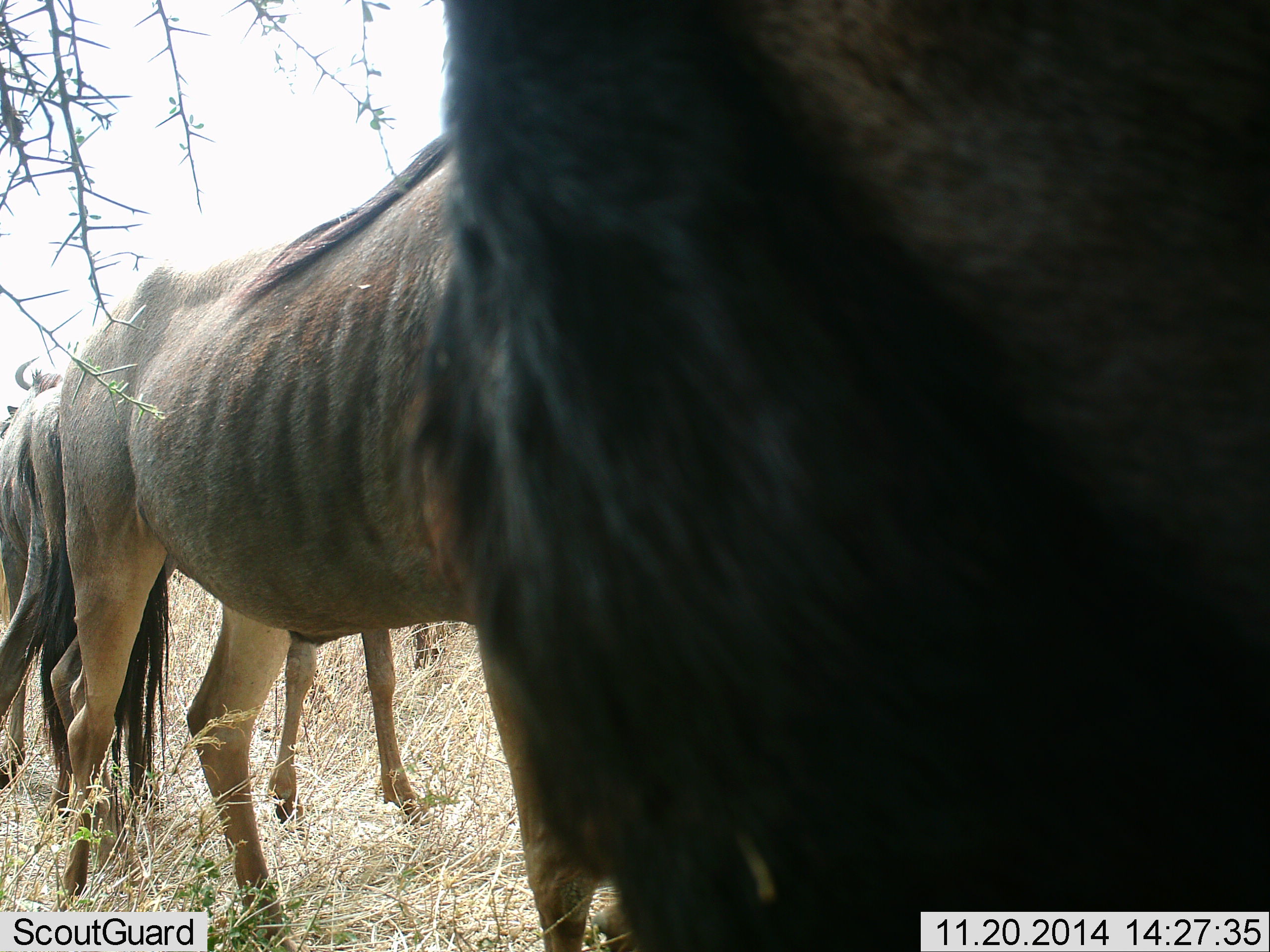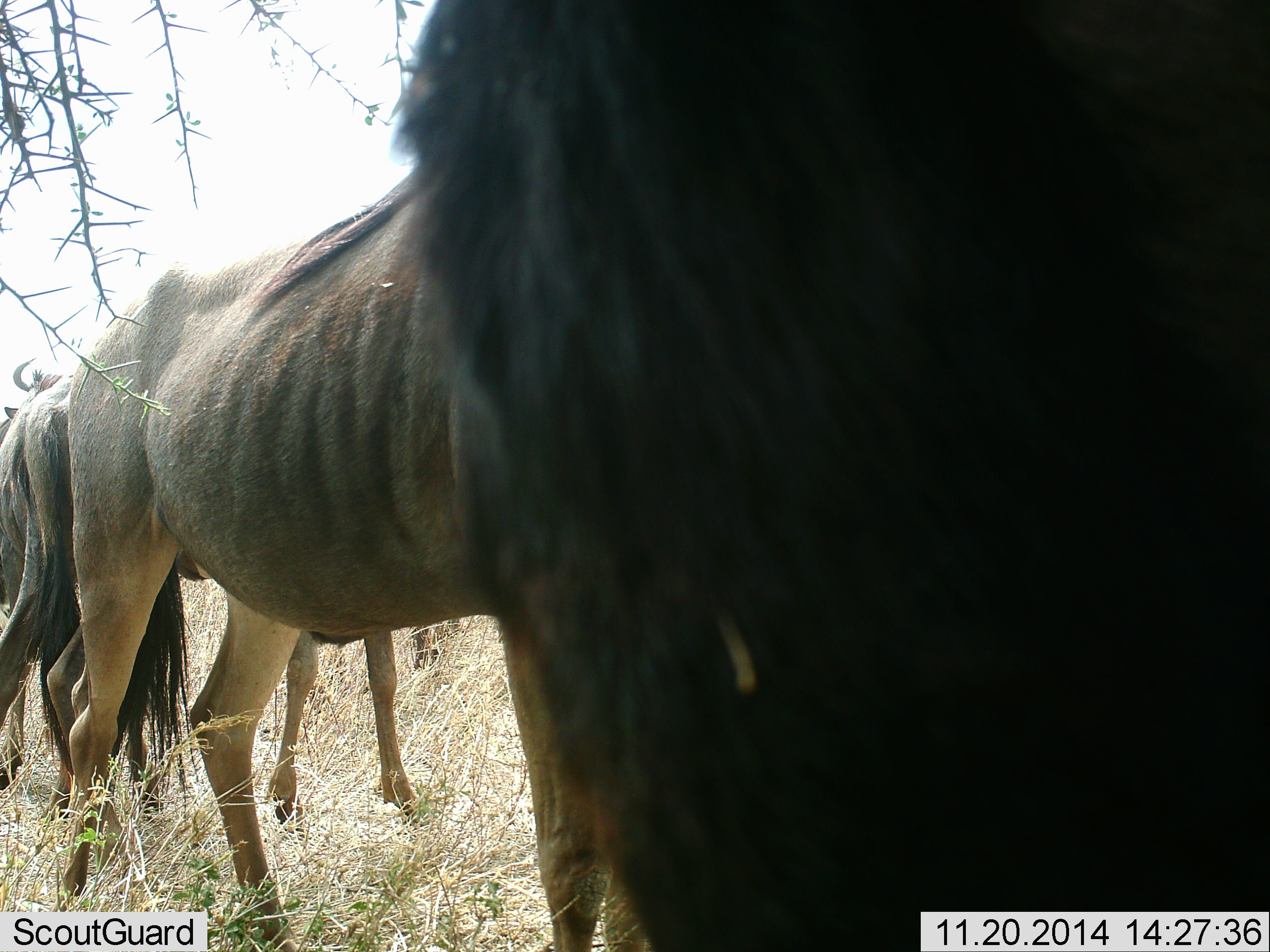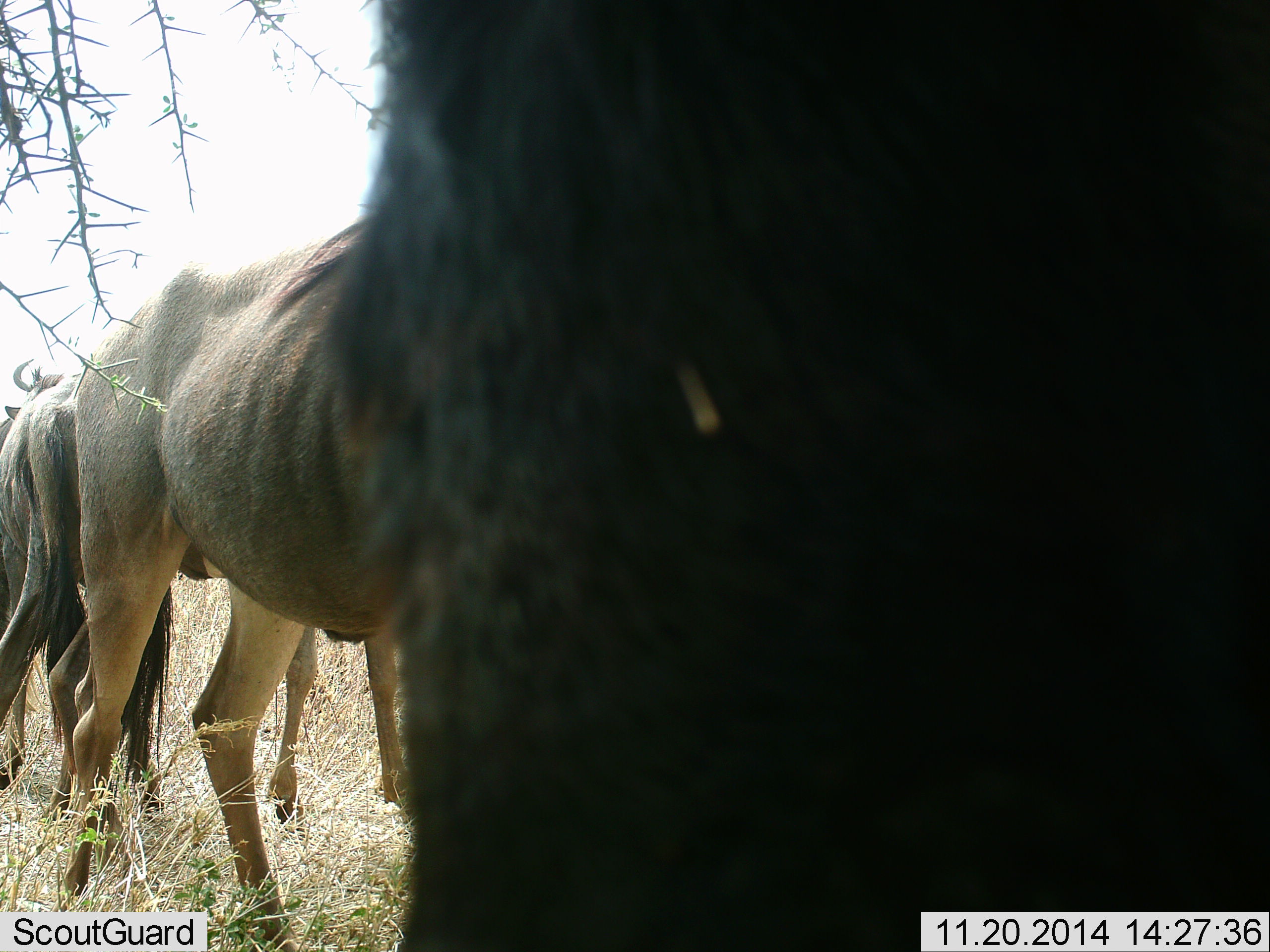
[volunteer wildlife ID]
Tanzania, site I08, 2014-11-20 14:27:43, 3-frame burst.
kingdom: Animalia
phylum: Chordata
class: Mammalia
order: Artiodactyla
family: Bovidae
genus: Connochaetes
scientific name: Connochaetes taurinus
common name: blue wildebeest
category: wildebeest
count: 3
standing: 82%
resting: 0%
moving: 9%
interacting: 0%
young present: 0%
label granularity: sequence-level